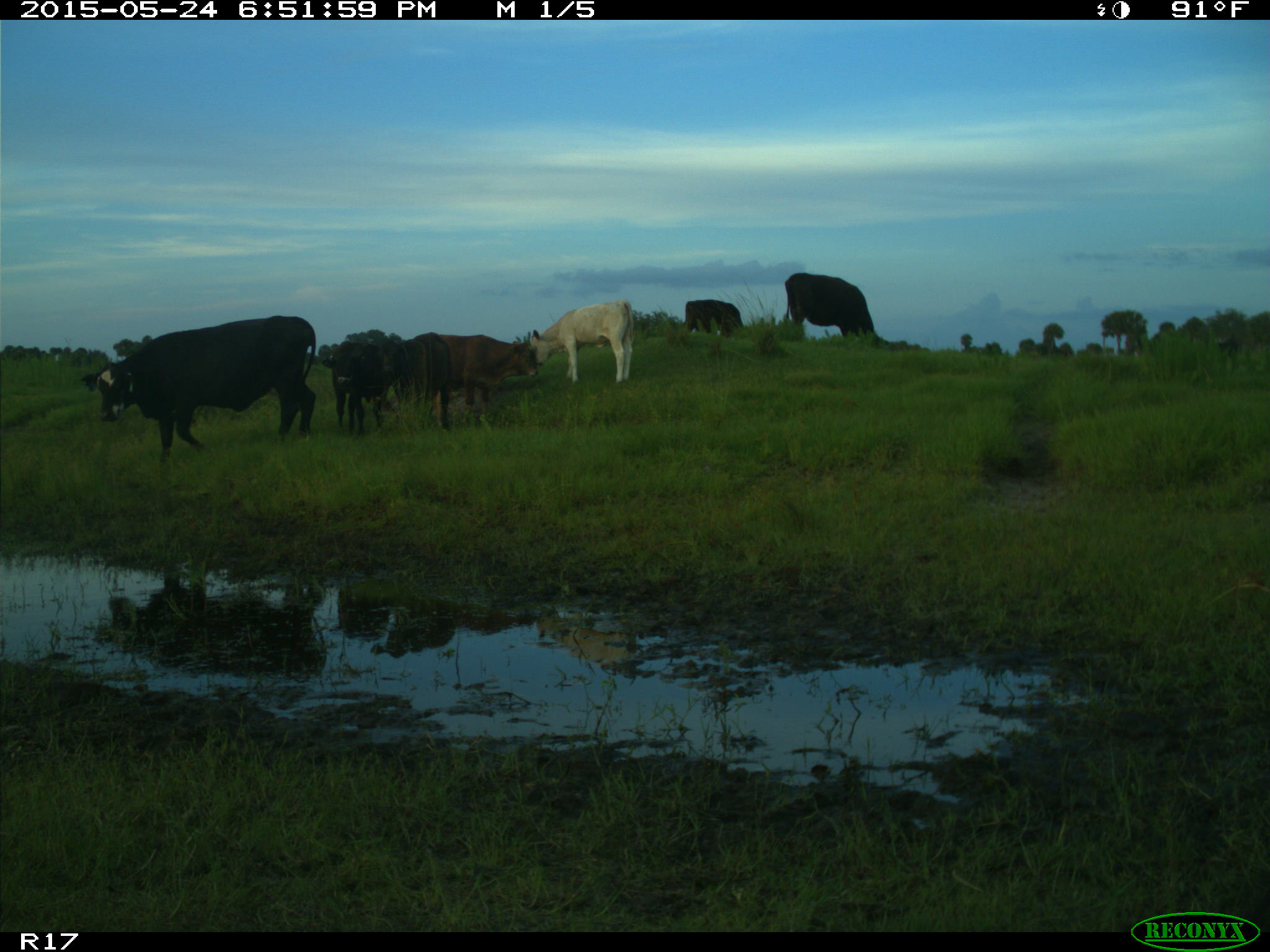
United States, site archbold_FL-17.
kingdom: Animalia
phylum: Chordata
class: Mammalia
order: Artiodactyla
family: Bovidae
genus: Bos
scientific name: Bos taurus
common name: domestic cow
Bos taurus (domestic cow).